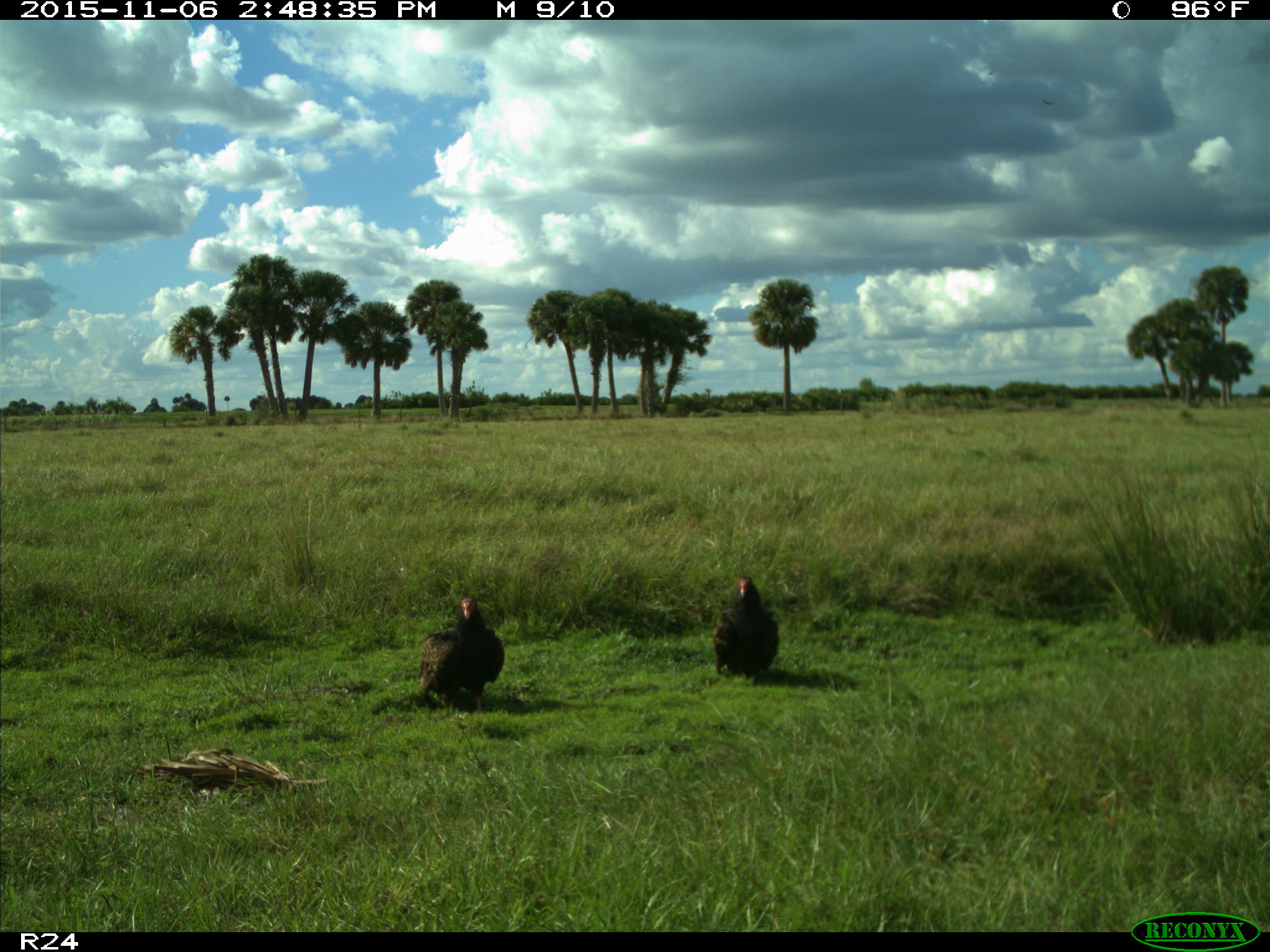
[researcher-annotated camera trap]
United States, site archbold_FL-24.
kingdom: Animalia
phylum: Chordata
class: Aves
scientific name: Aves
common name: birds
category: unidentified bird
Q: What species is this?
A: Unidentified bird (birds) (Aves).